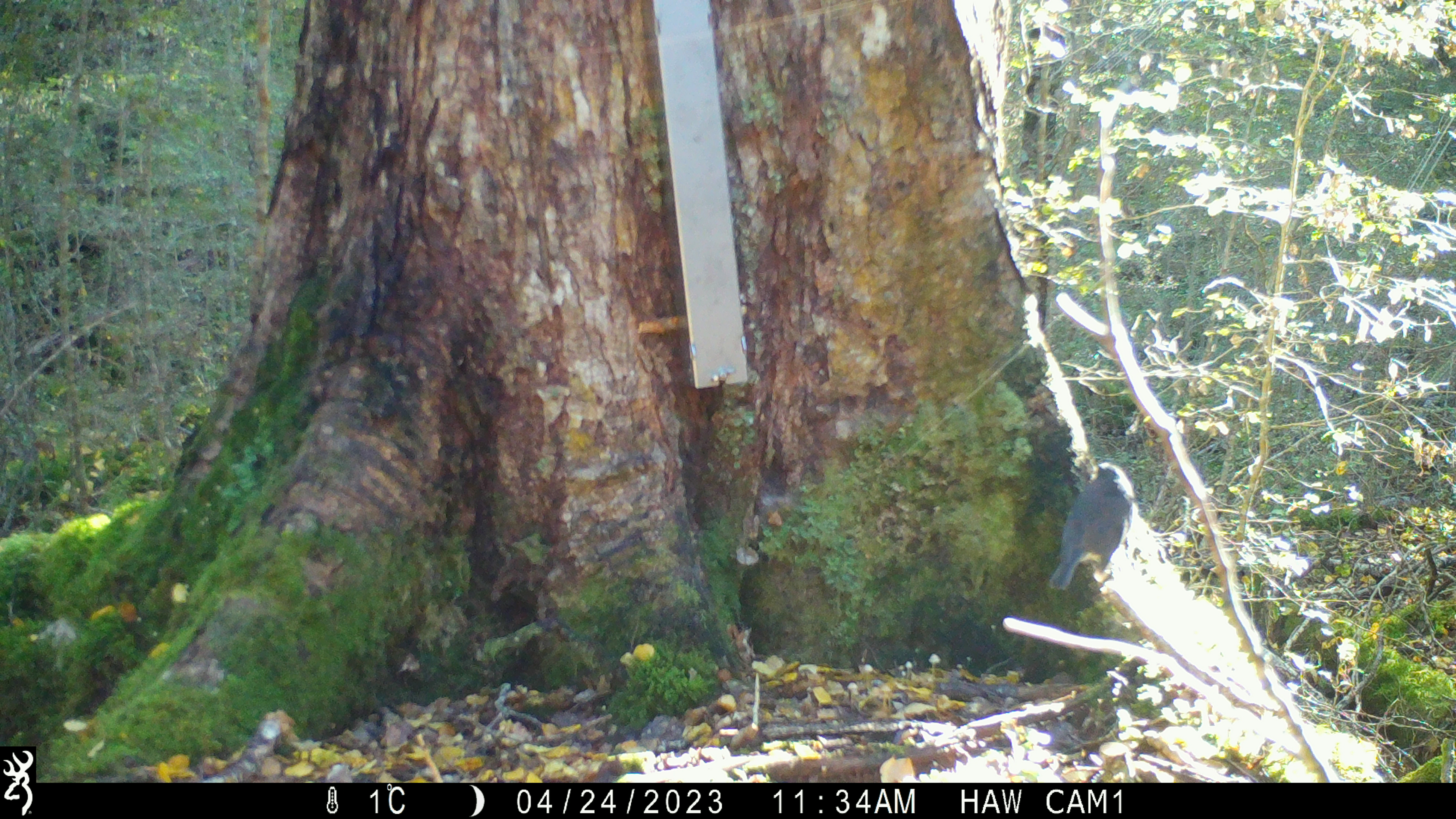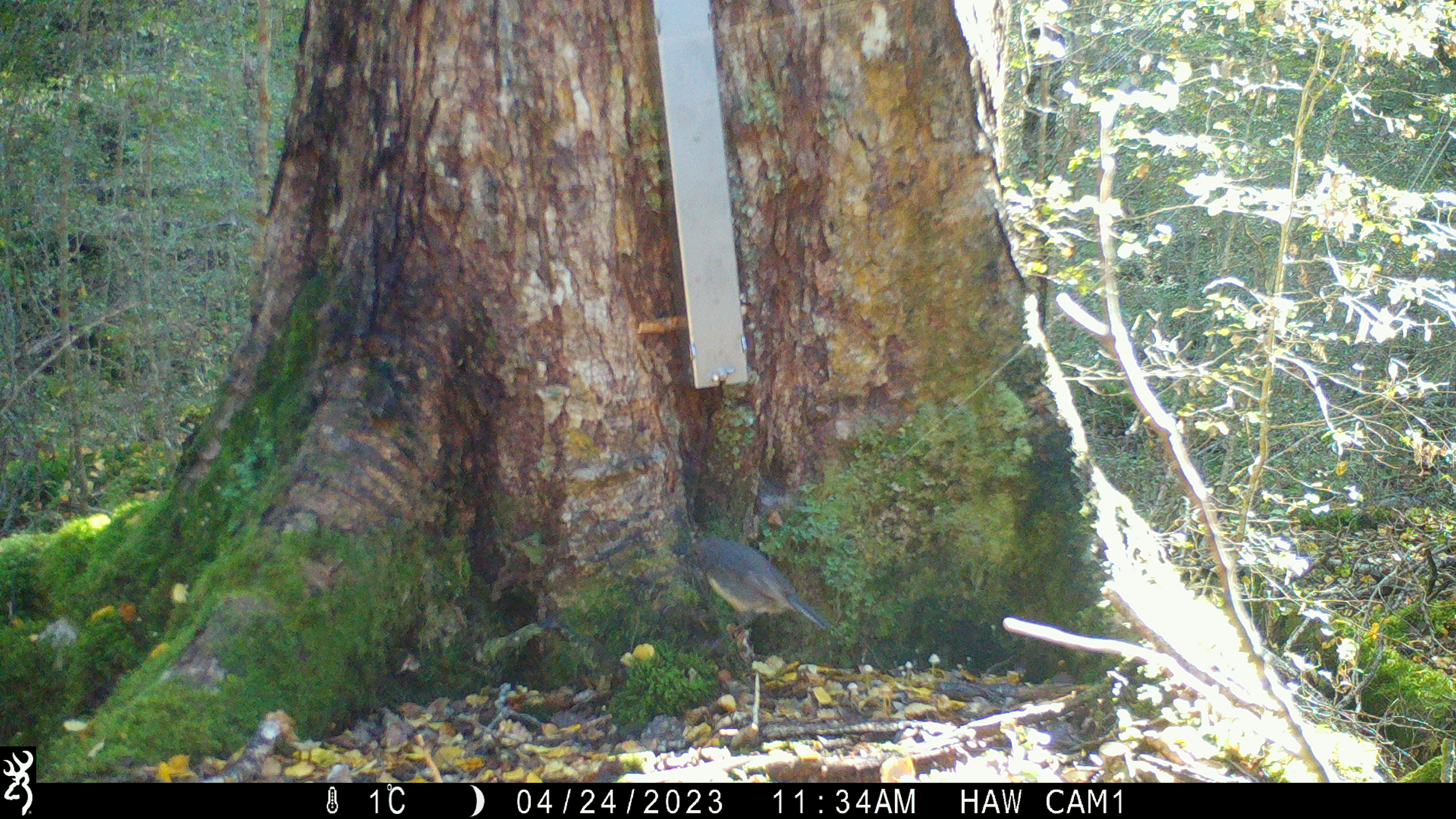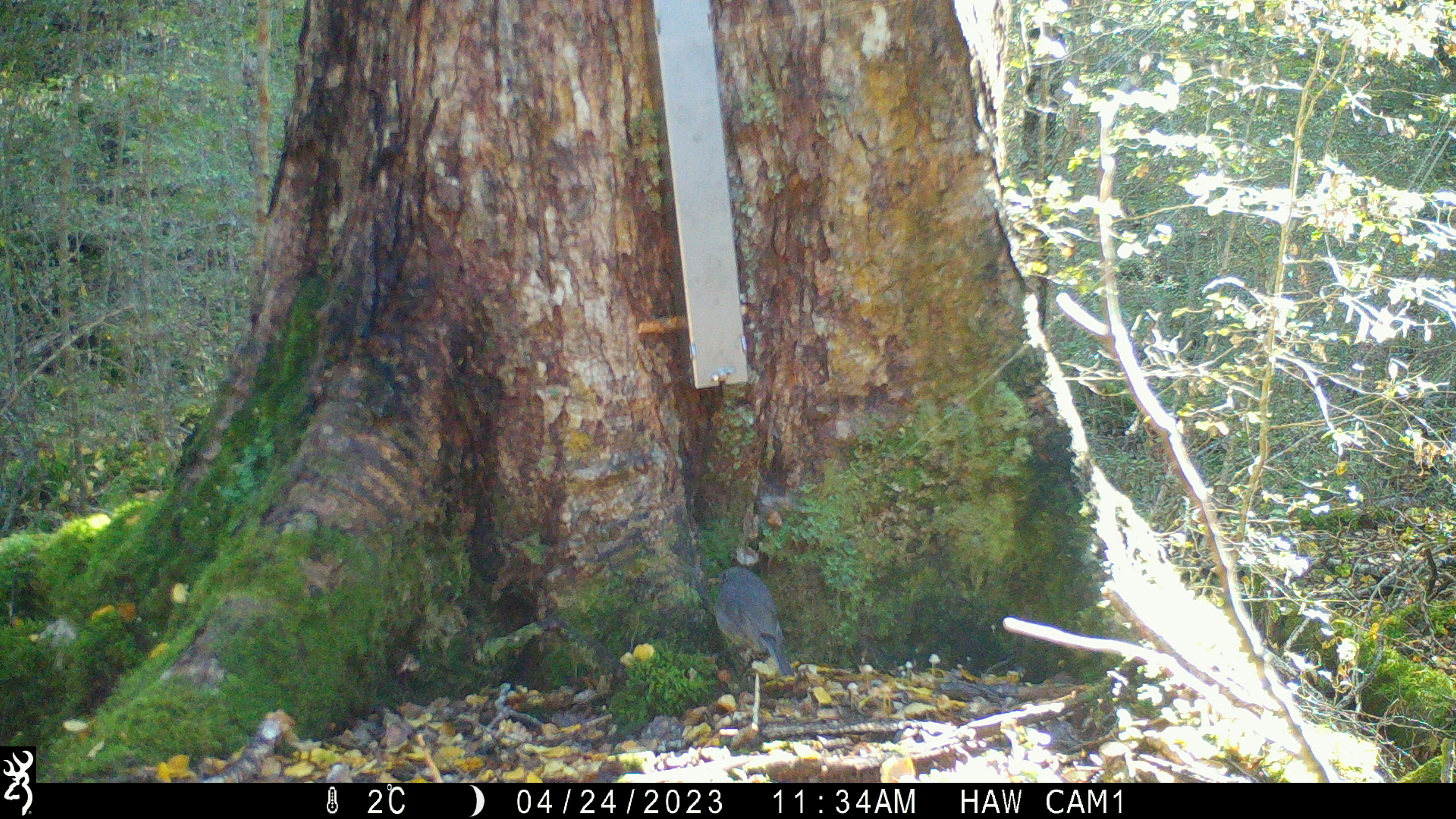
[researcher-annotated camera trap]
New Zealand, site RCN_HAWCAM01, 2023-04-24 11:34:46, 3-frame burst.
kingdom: Animalia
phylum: Chordata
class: Aves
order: Passeriformes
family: Petroicidae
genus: Petroica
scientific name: Petroica australis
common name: new zealand robin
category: robin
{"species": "robin (new zealand robin) (Petroica australis)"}